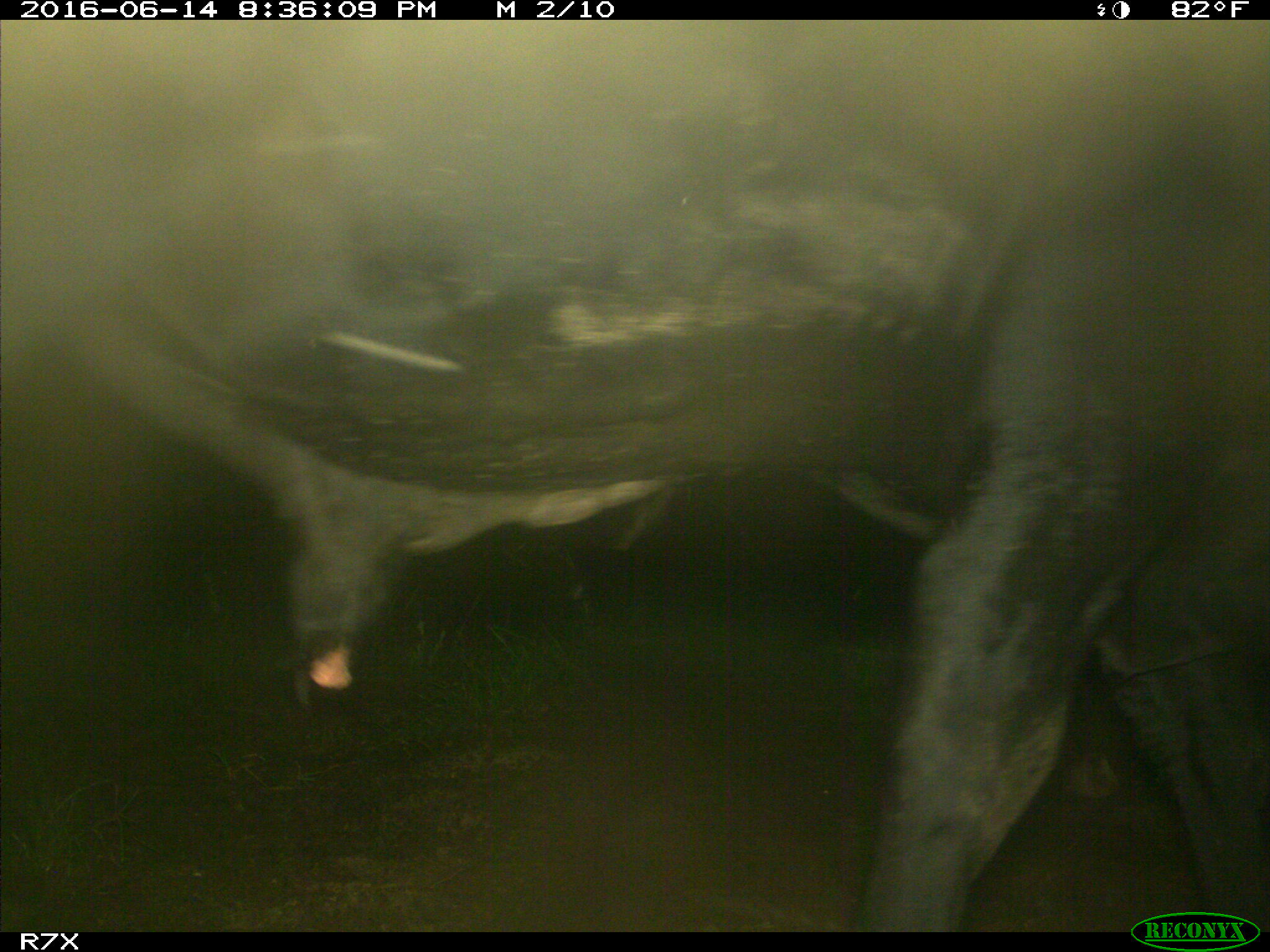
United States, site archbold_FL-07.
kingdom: Animalia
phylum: Chordata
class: Mammalia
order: Artiodactyla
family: Bovidae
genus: Bos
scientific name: Bos taurus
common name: domestic cow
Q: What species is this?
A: Bos taurus (domestic cow).